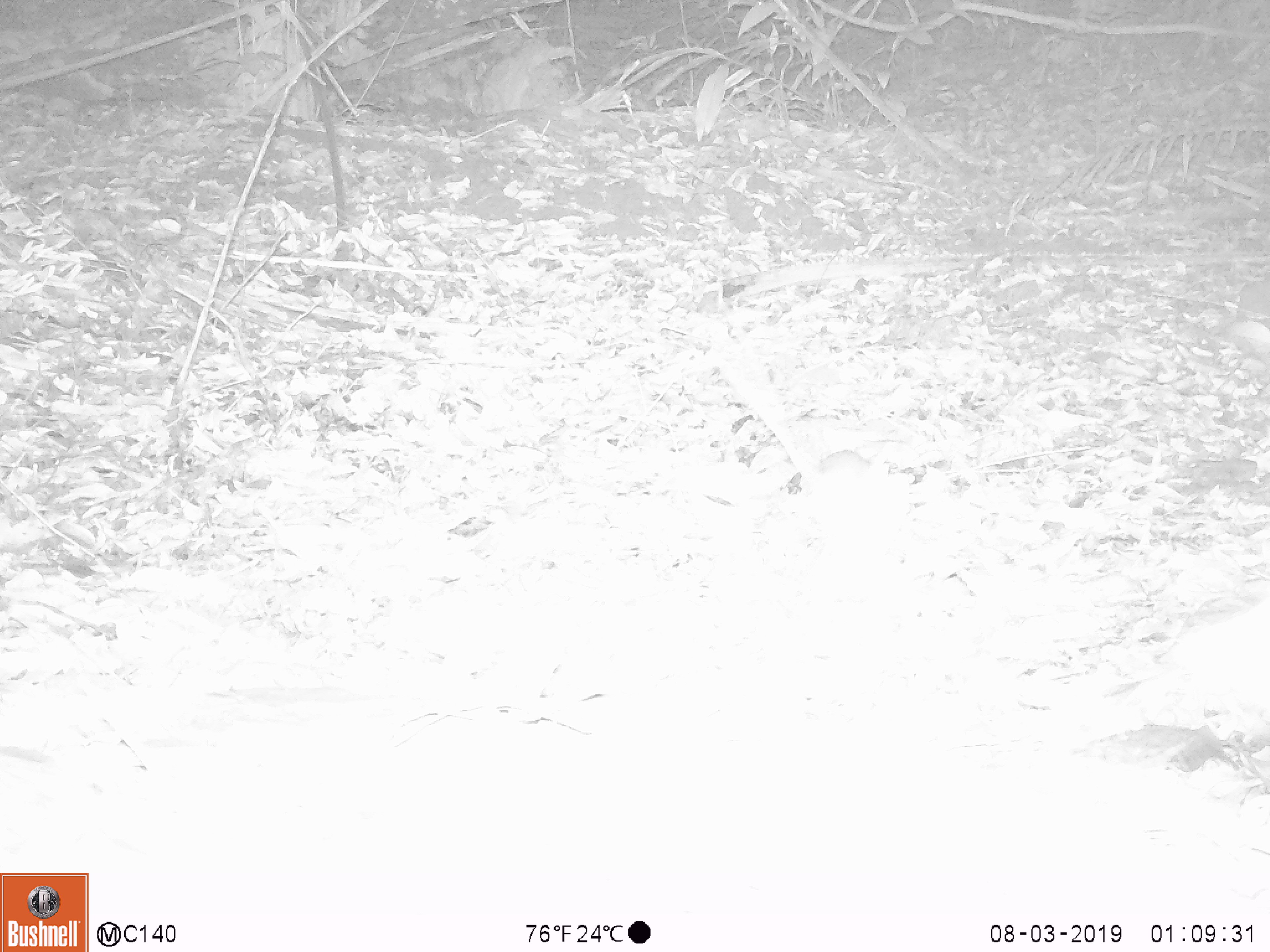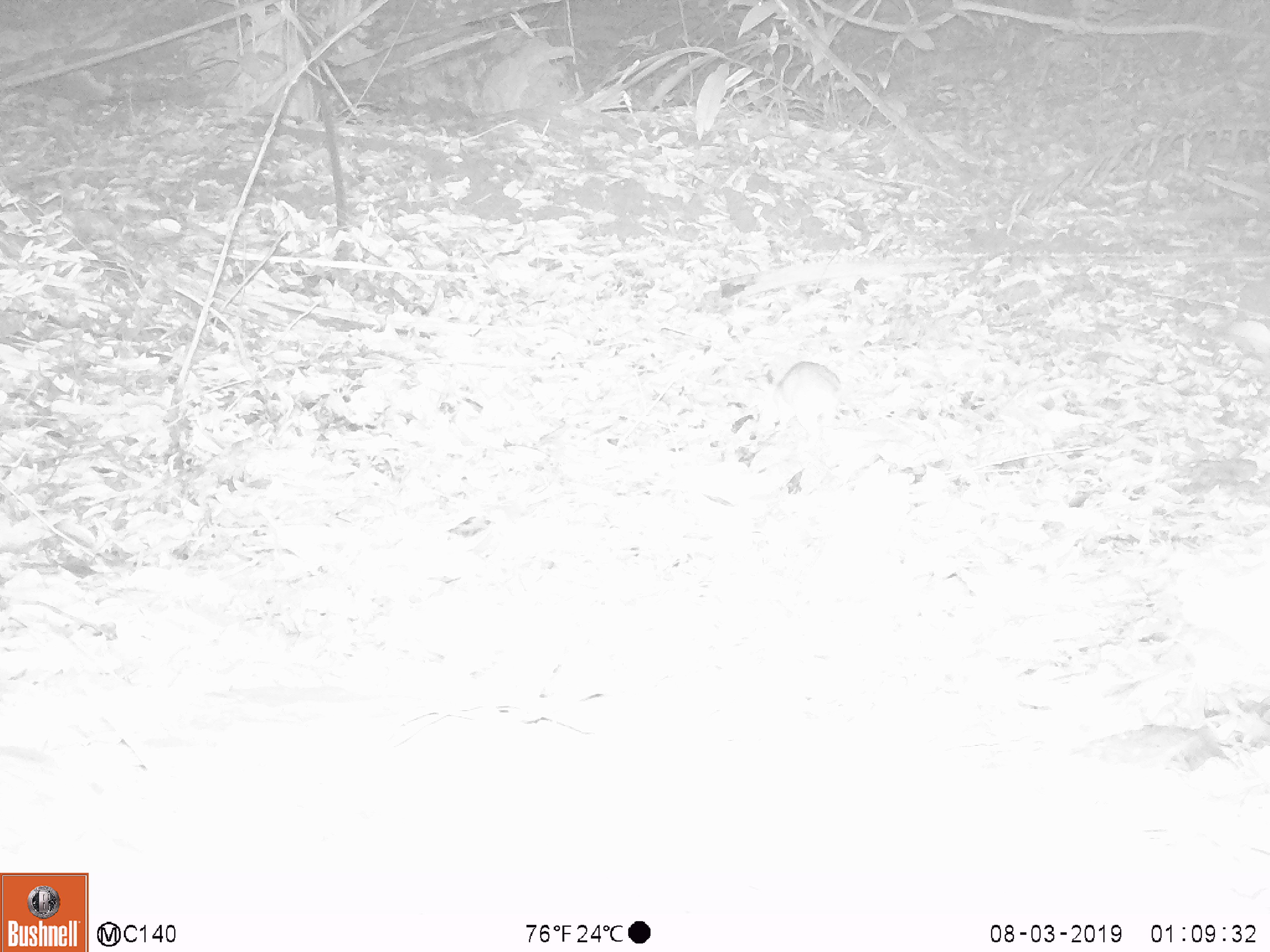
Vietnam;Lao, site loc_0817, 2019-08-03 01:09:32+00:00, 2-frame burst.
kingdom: Animalia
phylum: Chordata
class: Mammalia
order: Rodentia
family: Muridae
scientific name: Muridae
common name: old-world mice and rats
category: unidentified murid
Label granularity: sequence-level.